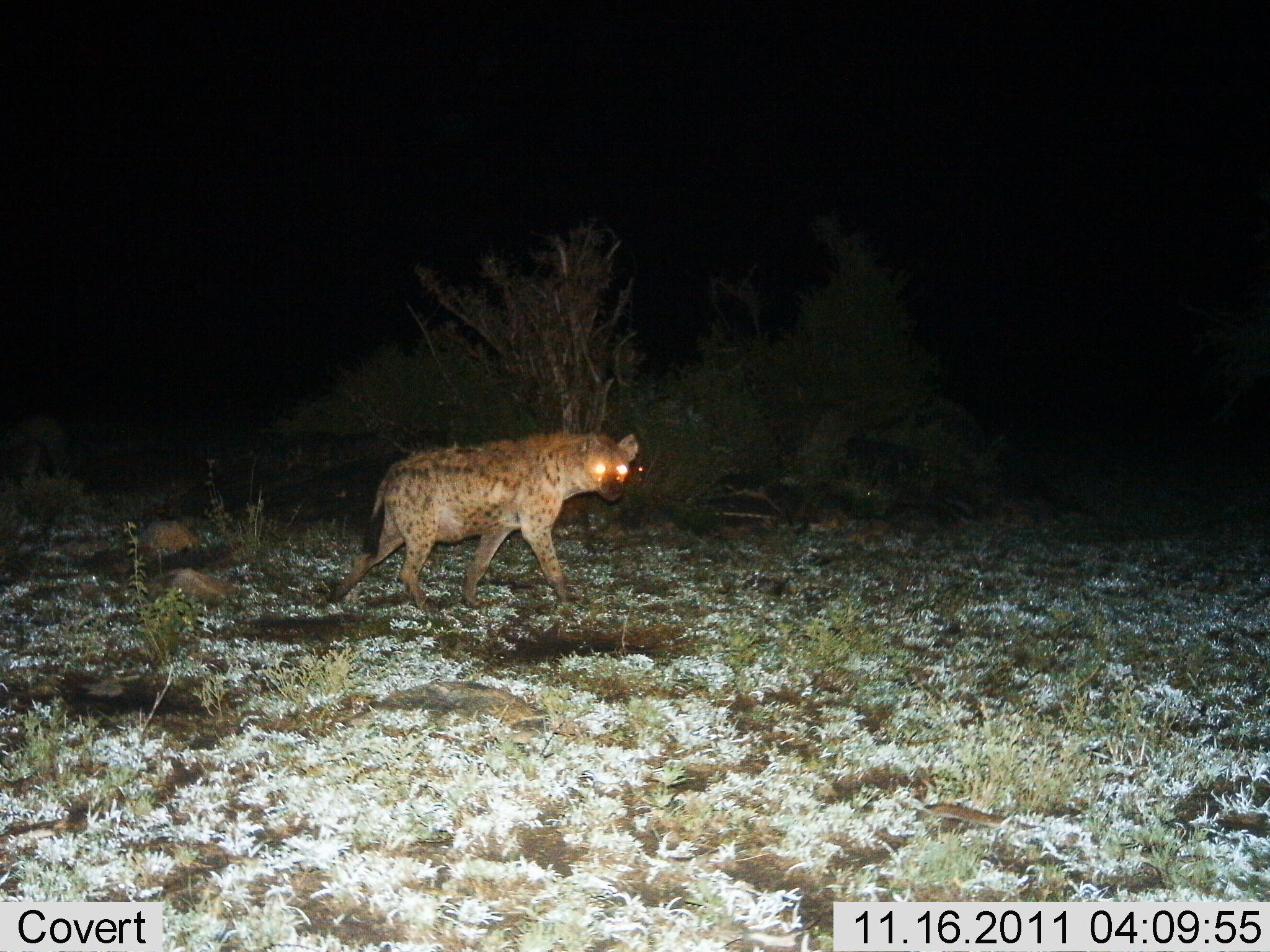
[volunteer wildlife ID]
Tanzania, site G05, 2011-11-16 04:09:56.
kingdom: Animalia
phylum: Chordata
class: Mammalia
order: Carnivora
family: Hyaenidae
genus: Crocuta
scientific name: Crocuta crocuta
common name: spotted hyena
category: hyenaspotted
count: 1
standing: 25%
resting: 0%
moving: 75%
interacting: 0%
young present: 0%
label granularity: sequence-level